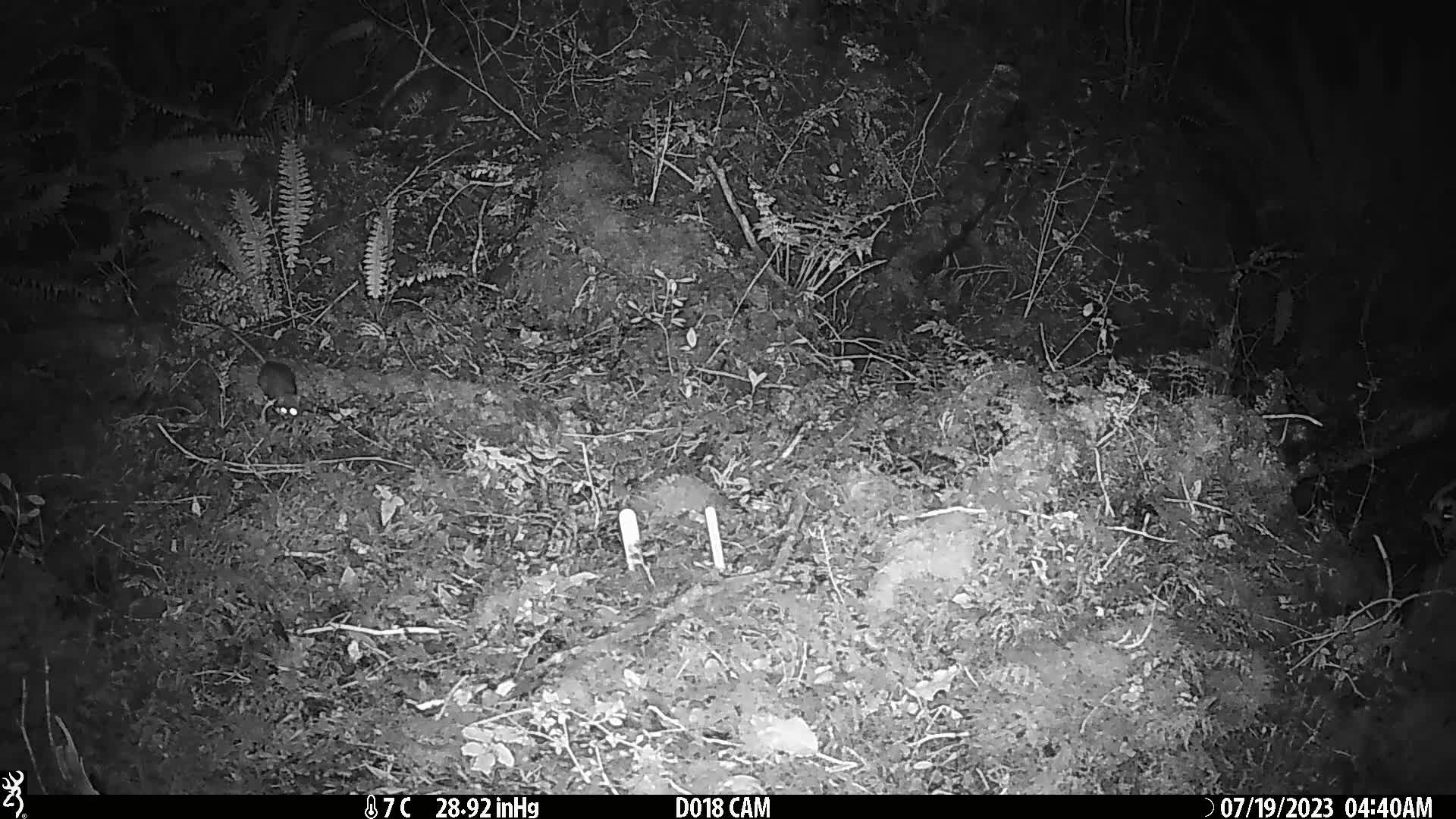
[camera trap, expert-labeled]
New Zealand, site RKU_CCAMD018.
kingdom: Animalia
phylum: Chordata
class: Mammalia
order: Rodentia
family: Muridae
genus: Rattus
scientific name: Rattus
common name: rat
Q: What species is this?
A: Rat (Rattus).